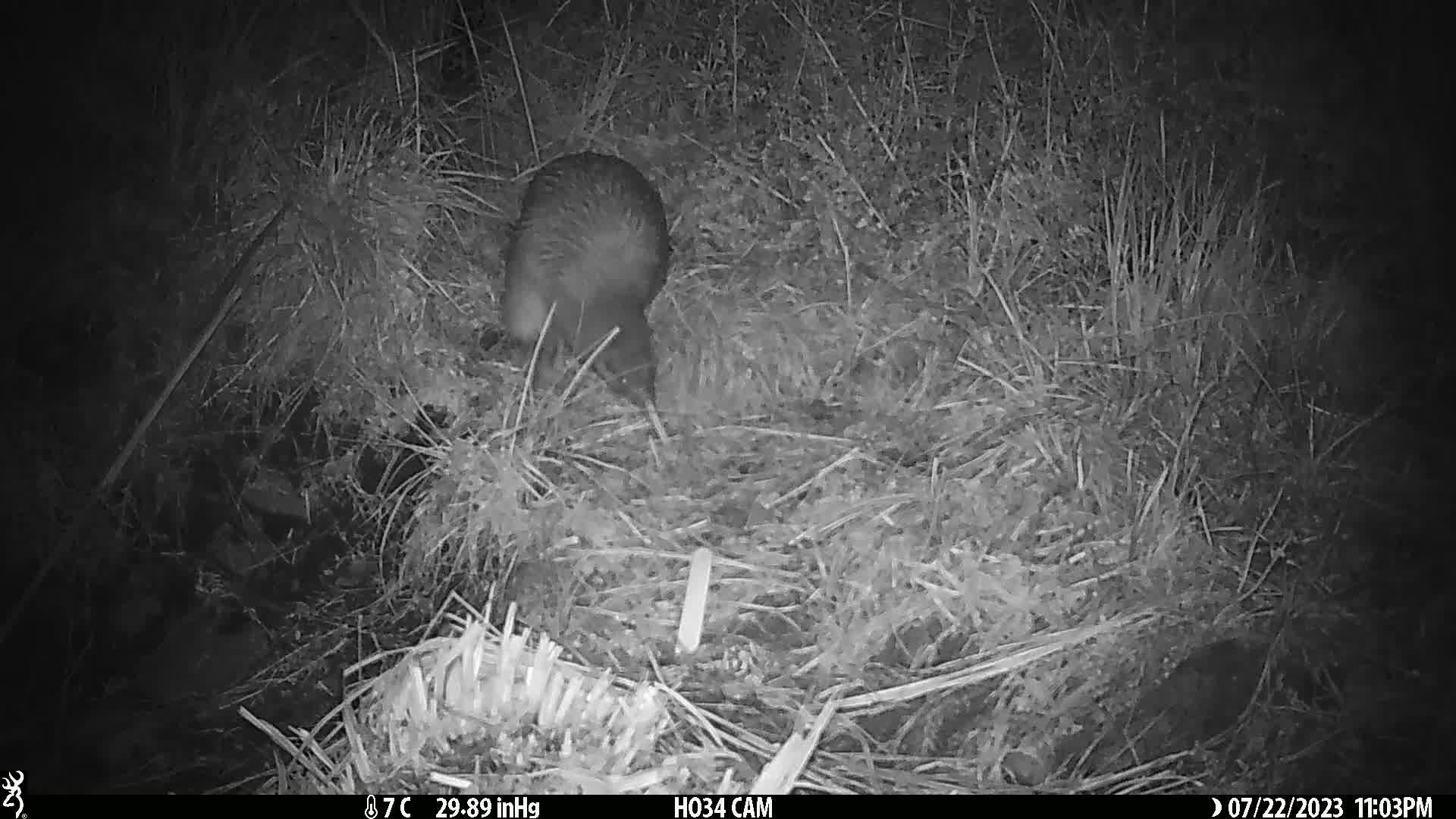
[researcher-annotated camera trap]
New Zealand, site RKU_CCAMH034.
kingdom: Animalia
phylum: Chordata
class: Aves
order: Apterygiformes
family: Apterygidae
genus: Apteryx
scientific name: Apteryx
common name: kiwi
Kiwi (Apteryx).